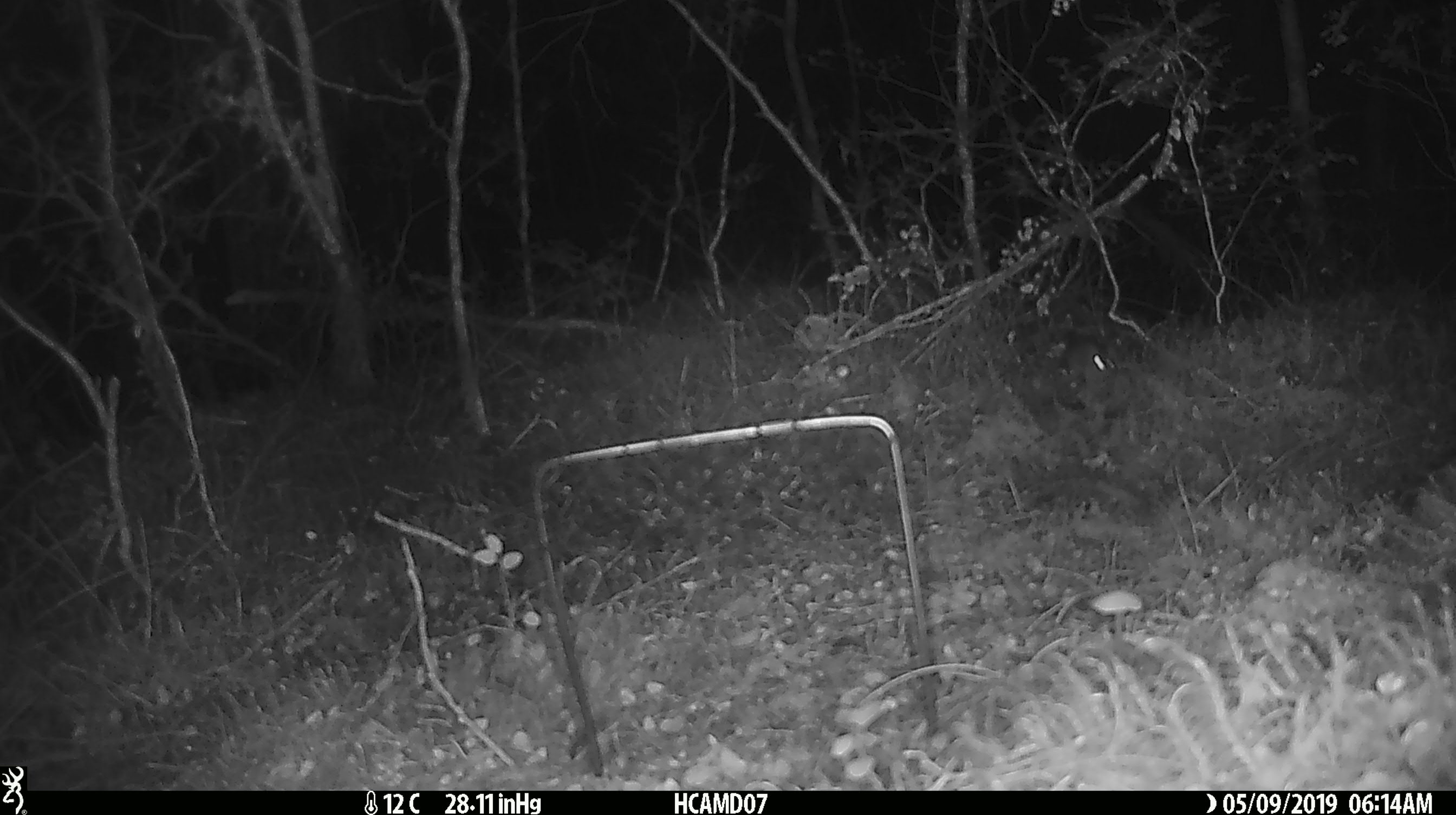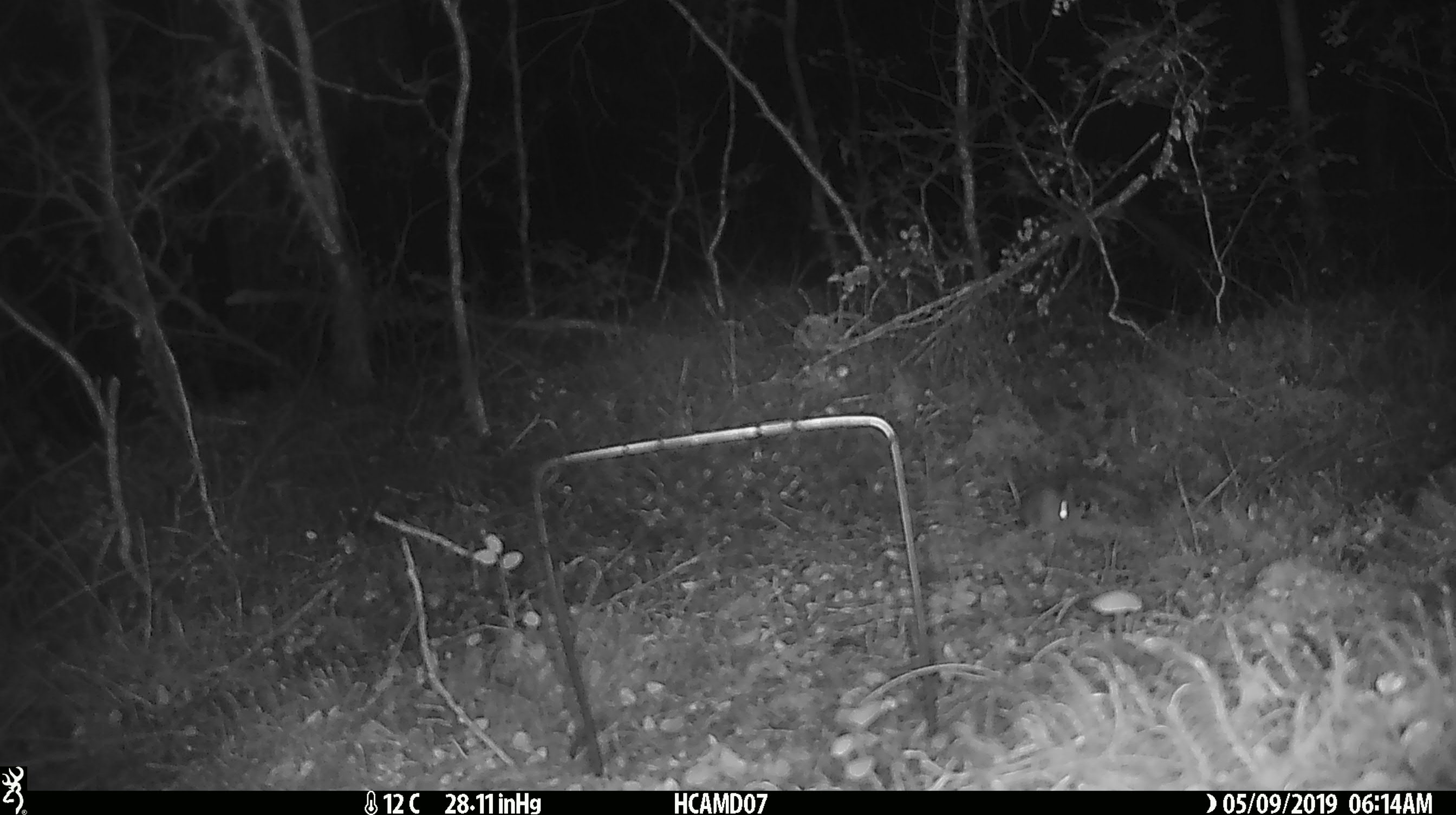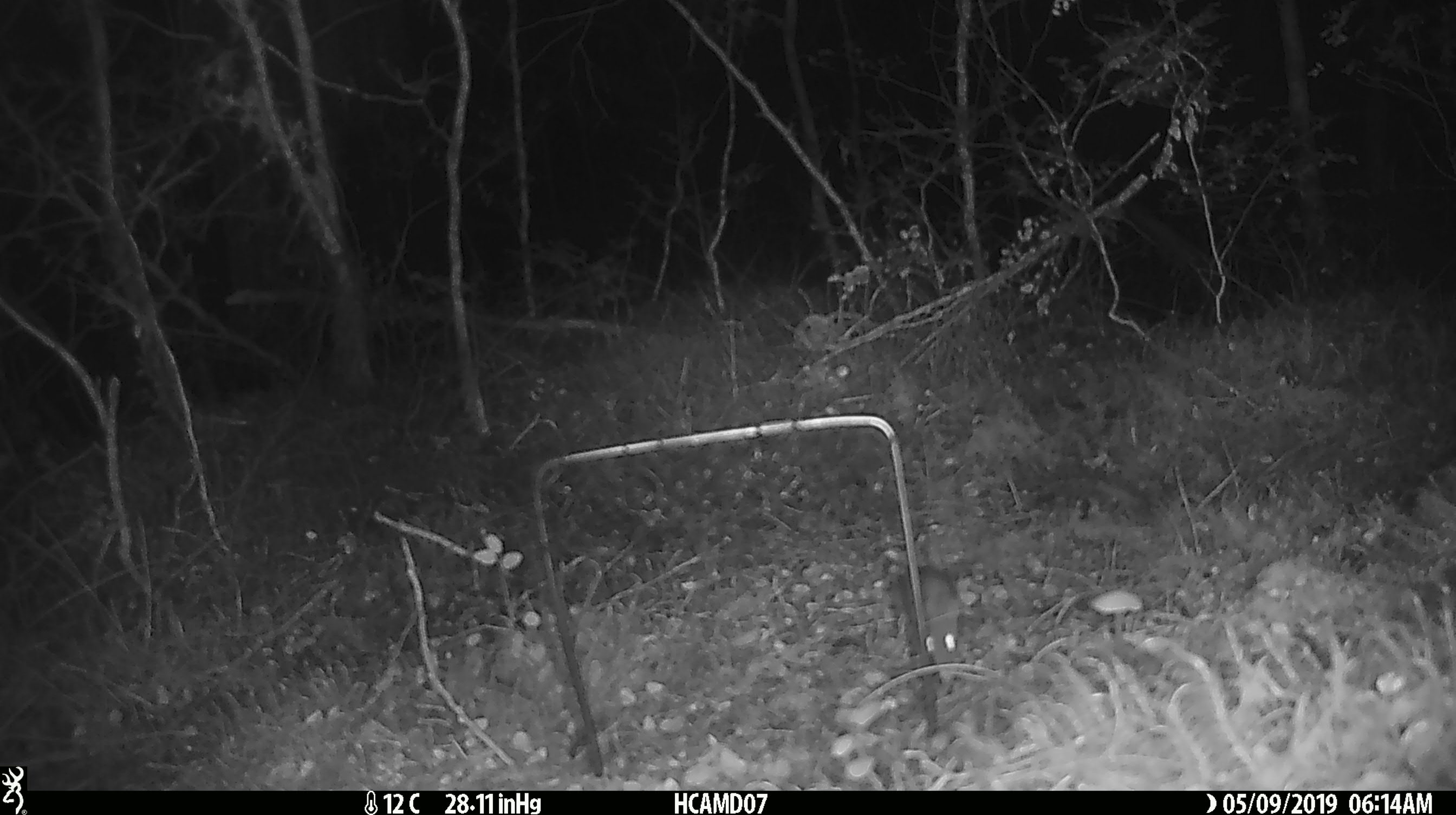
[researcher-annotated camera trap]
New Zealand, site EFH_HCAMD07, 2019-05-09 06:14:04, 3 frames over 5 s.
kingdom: Animalia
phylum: Chordata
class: Mammalia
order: Rodentia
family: Muridae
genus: Mus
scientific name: Mus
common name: mouse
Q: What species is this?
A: Mouse (Mus).